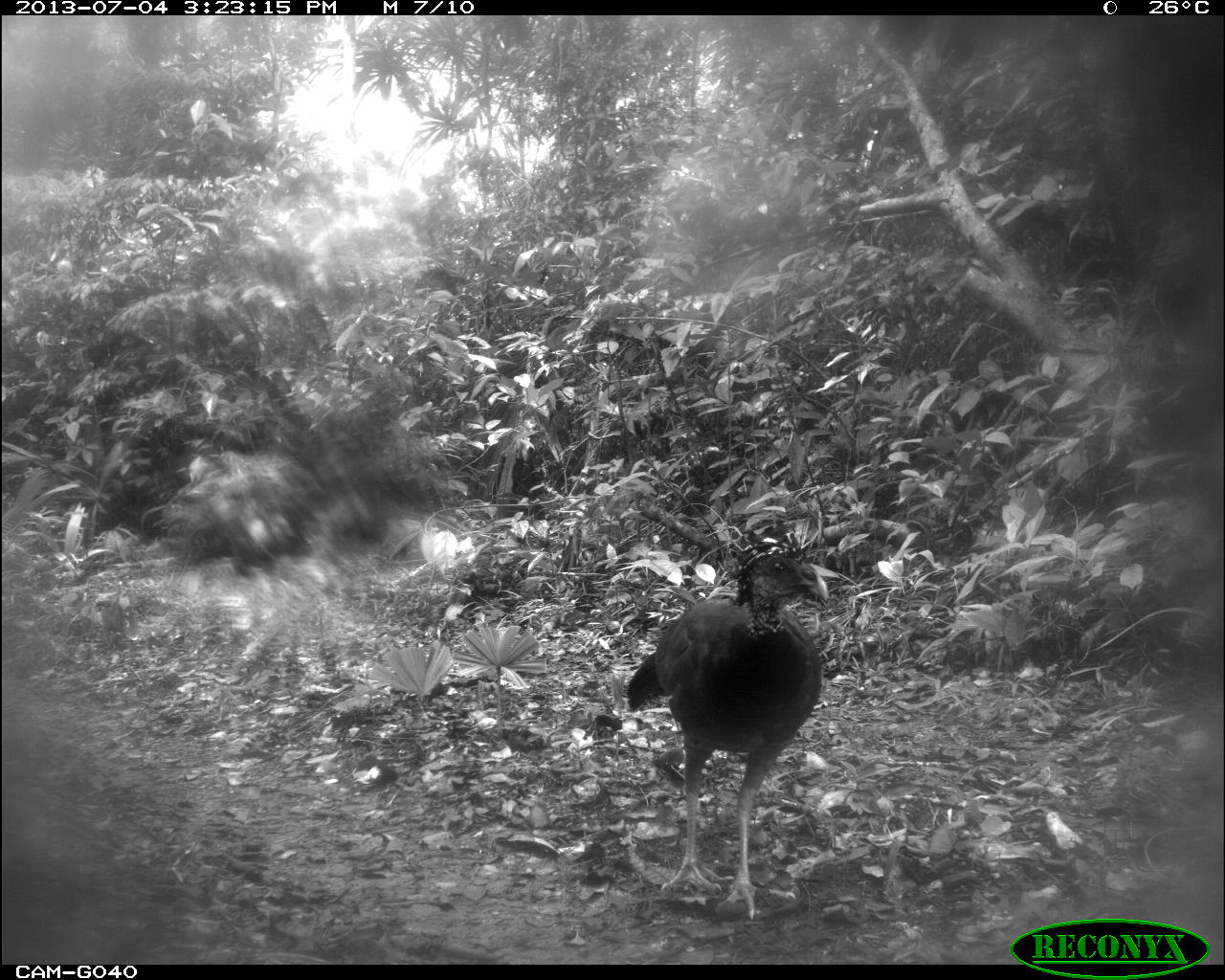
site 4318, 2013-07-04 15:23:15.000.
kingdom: Animalia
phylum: Chordata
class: Aves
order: Galliformes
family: Cracidae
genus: Crax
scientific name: Crax rubra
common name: great curassow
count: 1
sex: female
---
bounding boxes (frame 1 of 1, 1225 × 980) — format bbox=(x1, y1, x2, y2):
crax rubra: bbox=(619, 547, 830, 916)